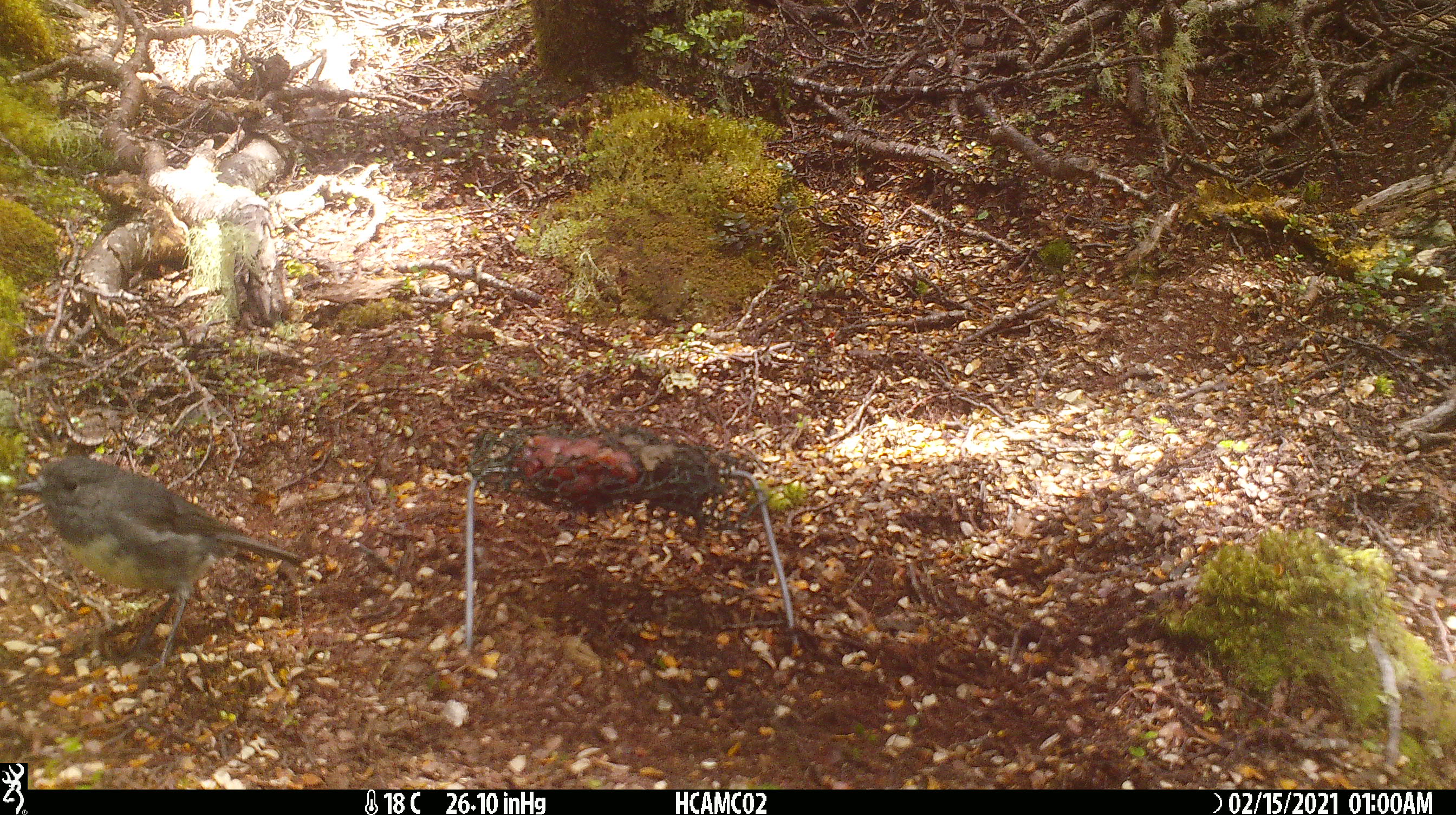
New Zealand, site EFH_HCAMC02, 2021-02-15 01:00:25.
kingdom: Animalia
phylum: Chordata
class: Aves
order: Passeriformes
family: Petroicidae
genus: Petroica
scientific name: Petroica australis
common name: new zealand robin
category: robin